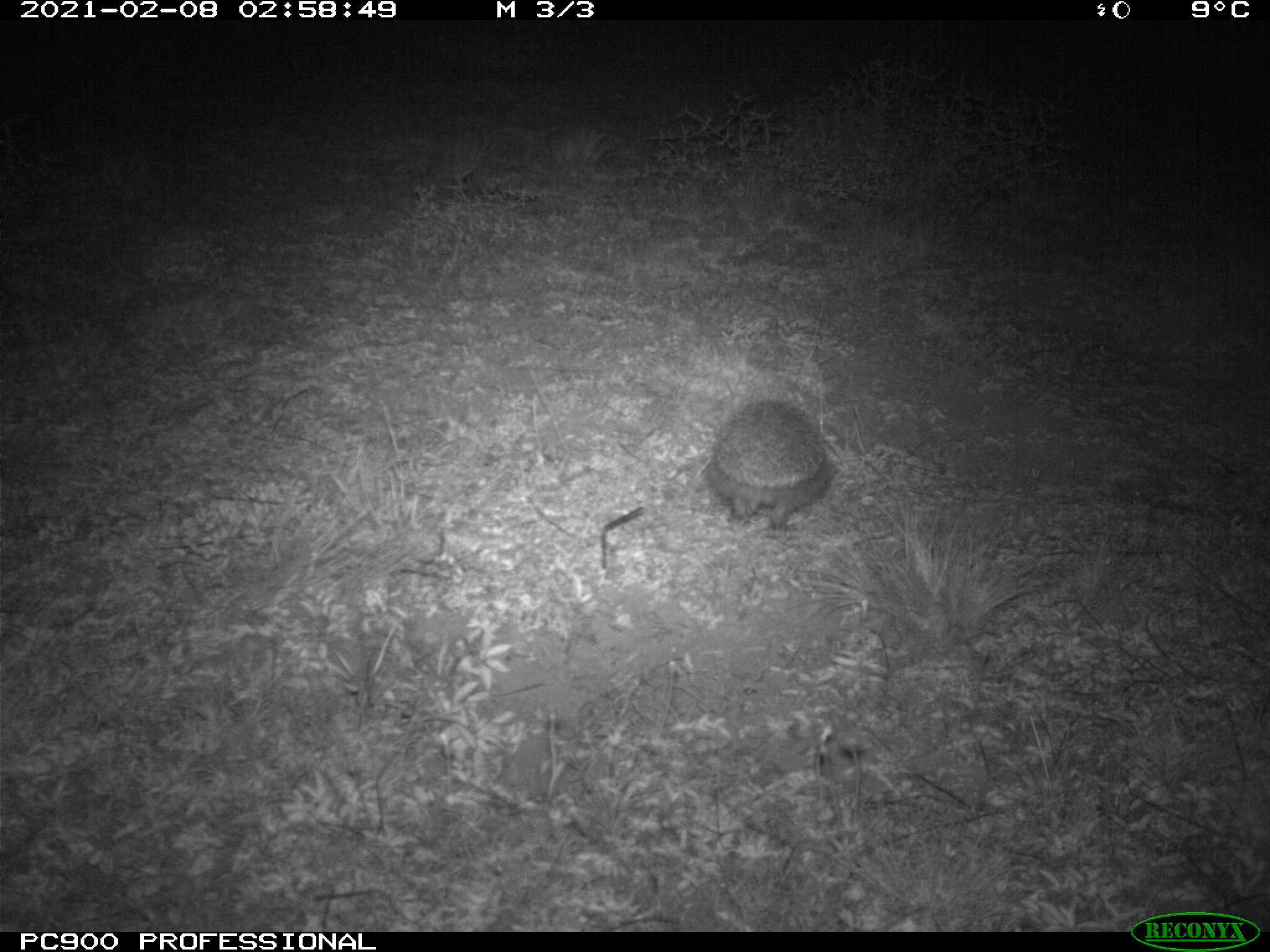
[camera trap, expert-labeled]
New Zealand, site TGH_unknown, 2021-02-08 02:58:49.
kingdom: Animalia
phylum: Chordata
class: Mammalia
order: Eulipotyphla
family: Erinaceidae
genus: Erinaceus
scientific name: Erinaceus europaeus europaeus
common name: european hedgehog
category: hedgehog